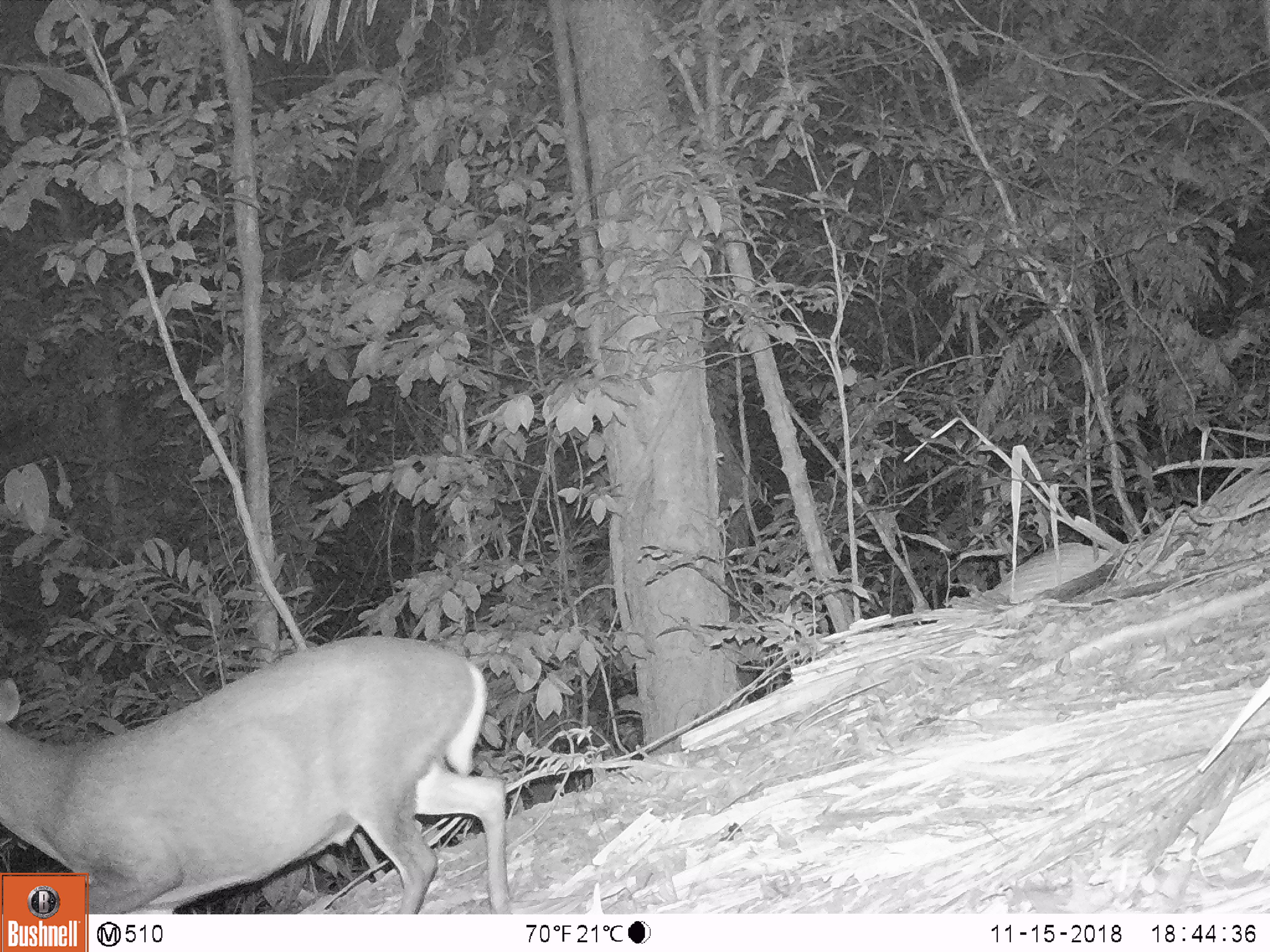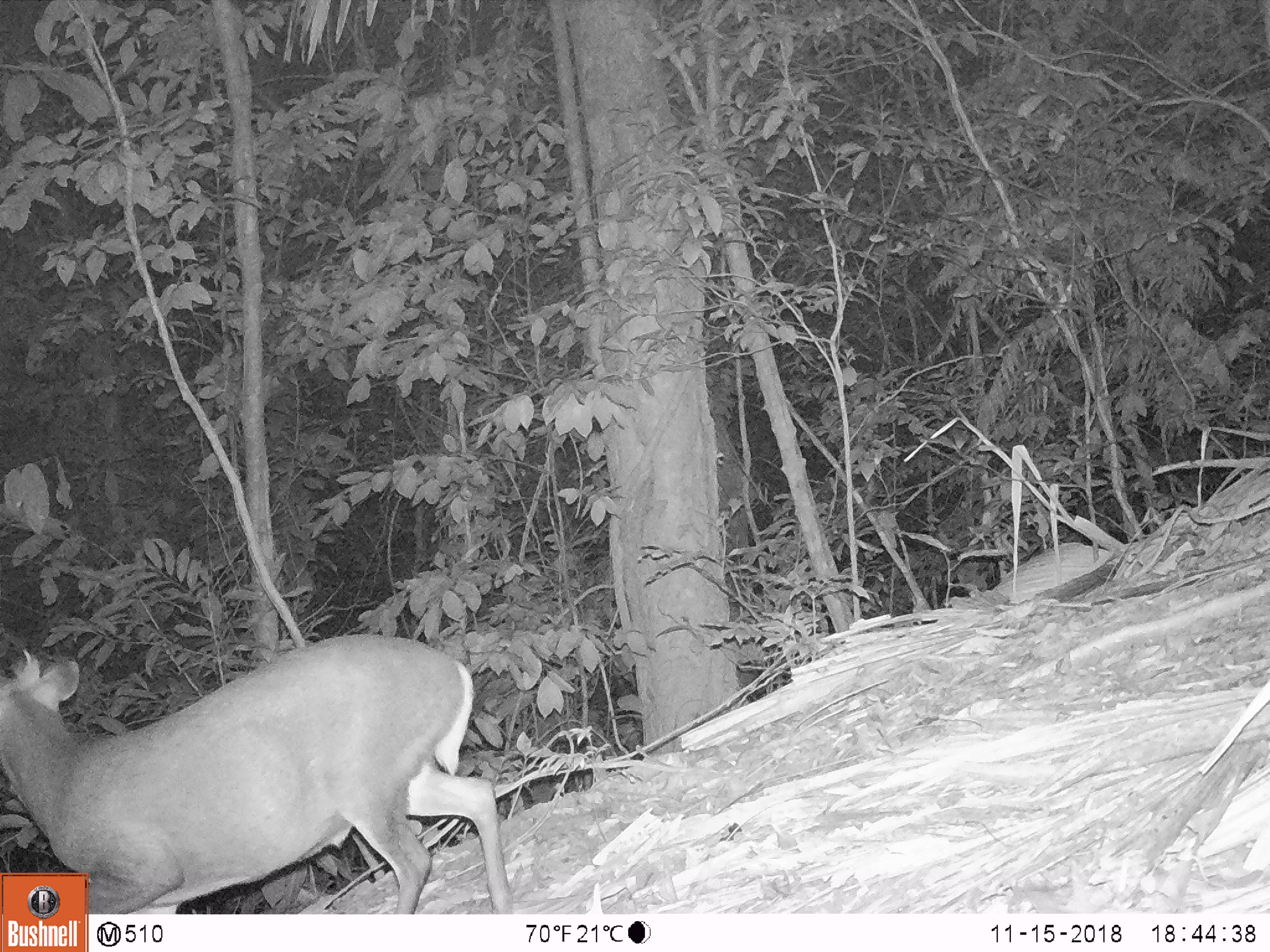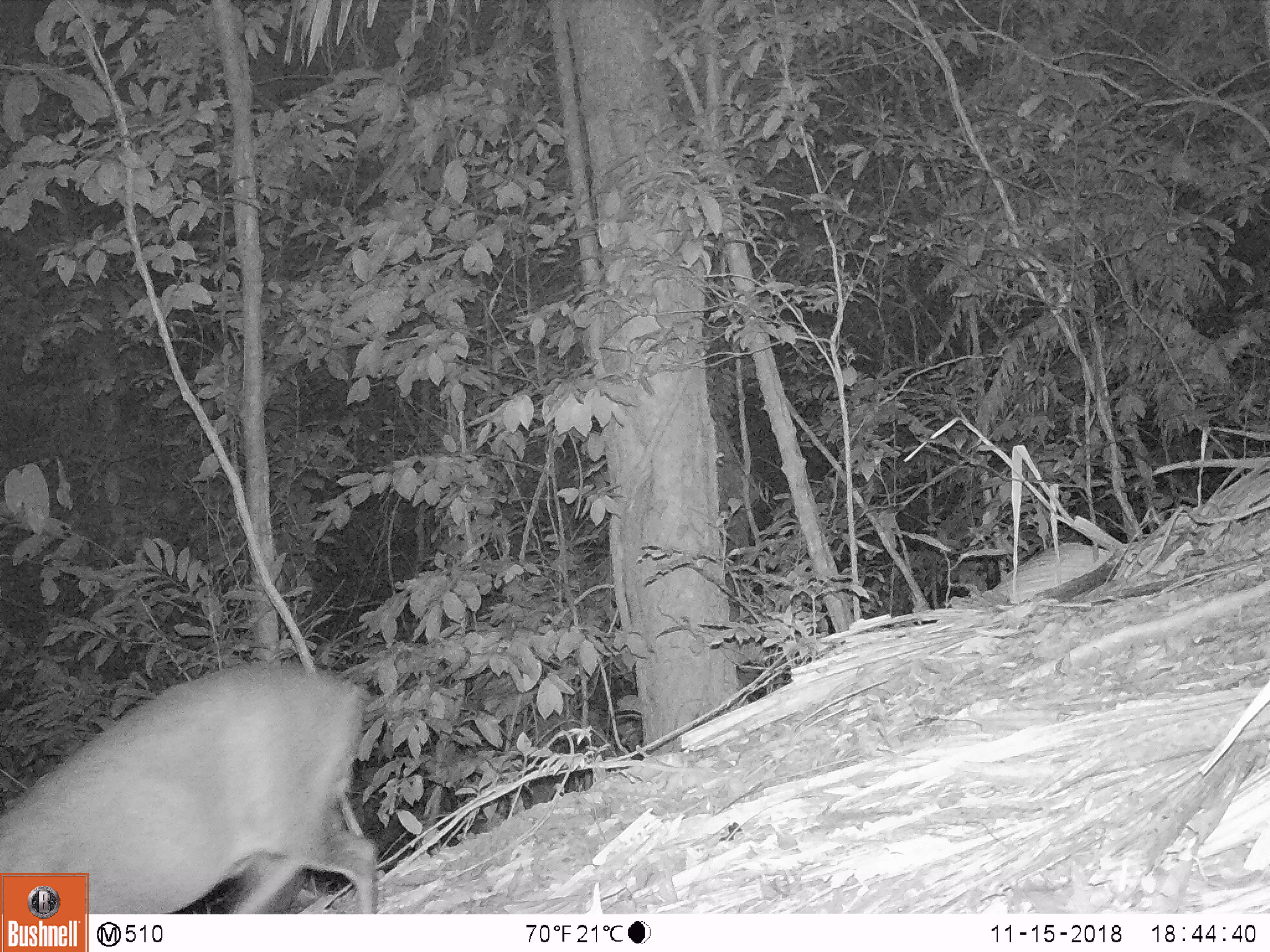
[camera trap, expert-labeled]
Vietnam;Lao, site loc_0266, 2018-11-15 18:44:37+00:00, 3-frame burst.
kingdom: Animalia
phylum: Chordata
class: Mammalia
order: Artiodactyla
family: Cervidae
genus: Muntiacus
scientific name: Muntiacus rooseveltorum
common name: roosevelt's muntjac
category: roosevelts muntjac group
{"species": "roosevelts muntjac group (roosevelt's muntjac) (Muntiacus rooseveltorum)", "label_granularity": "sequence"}